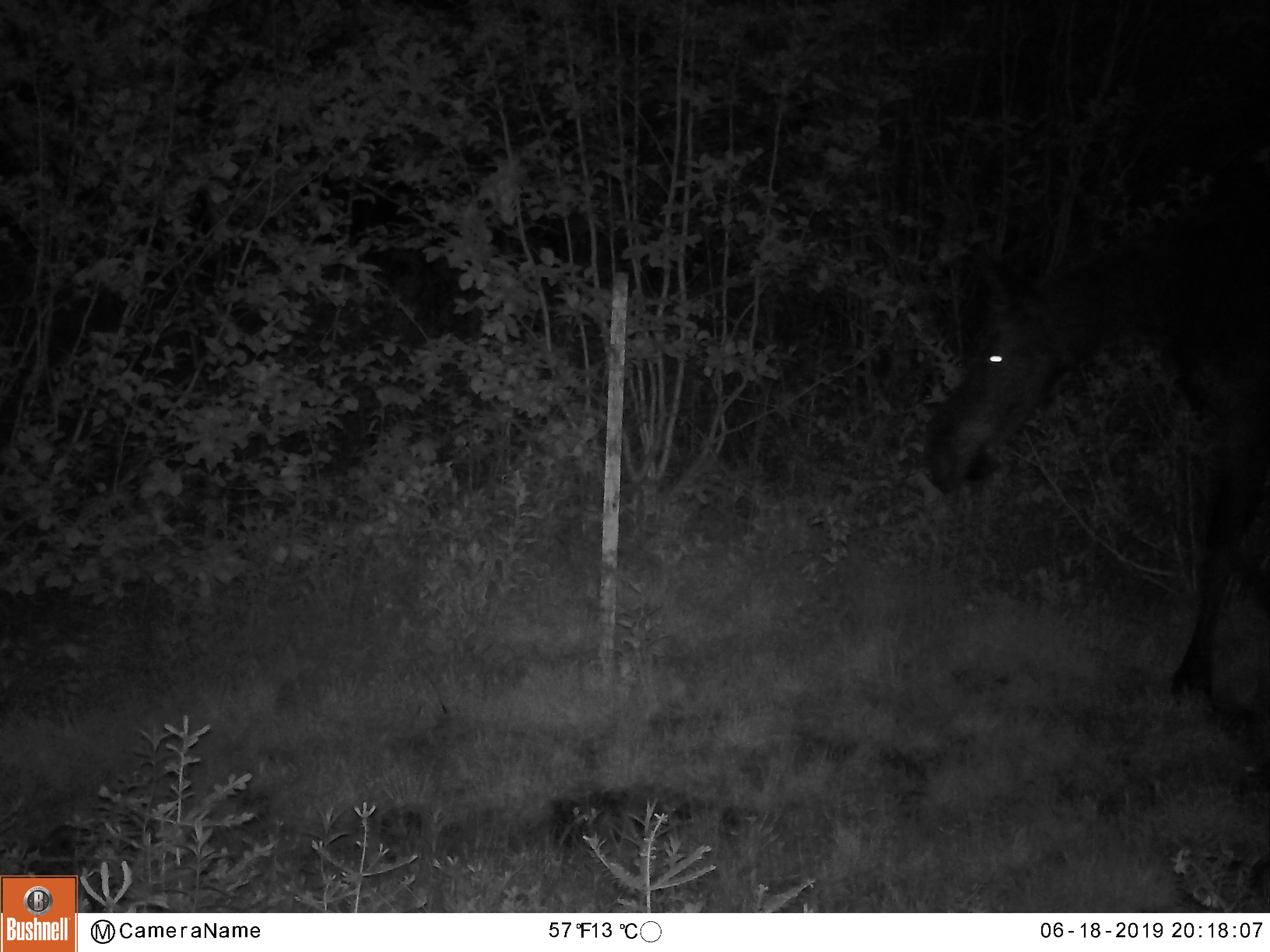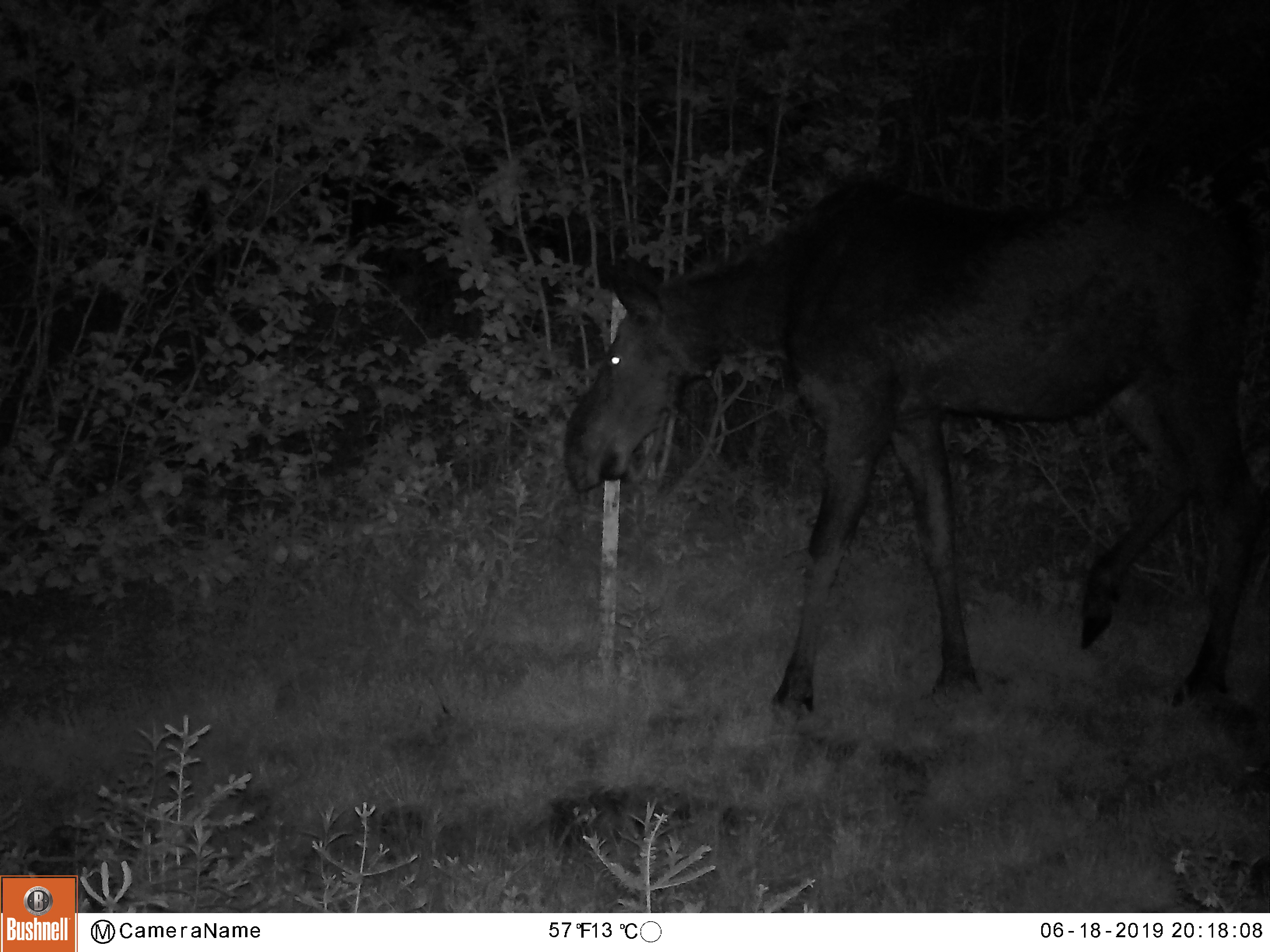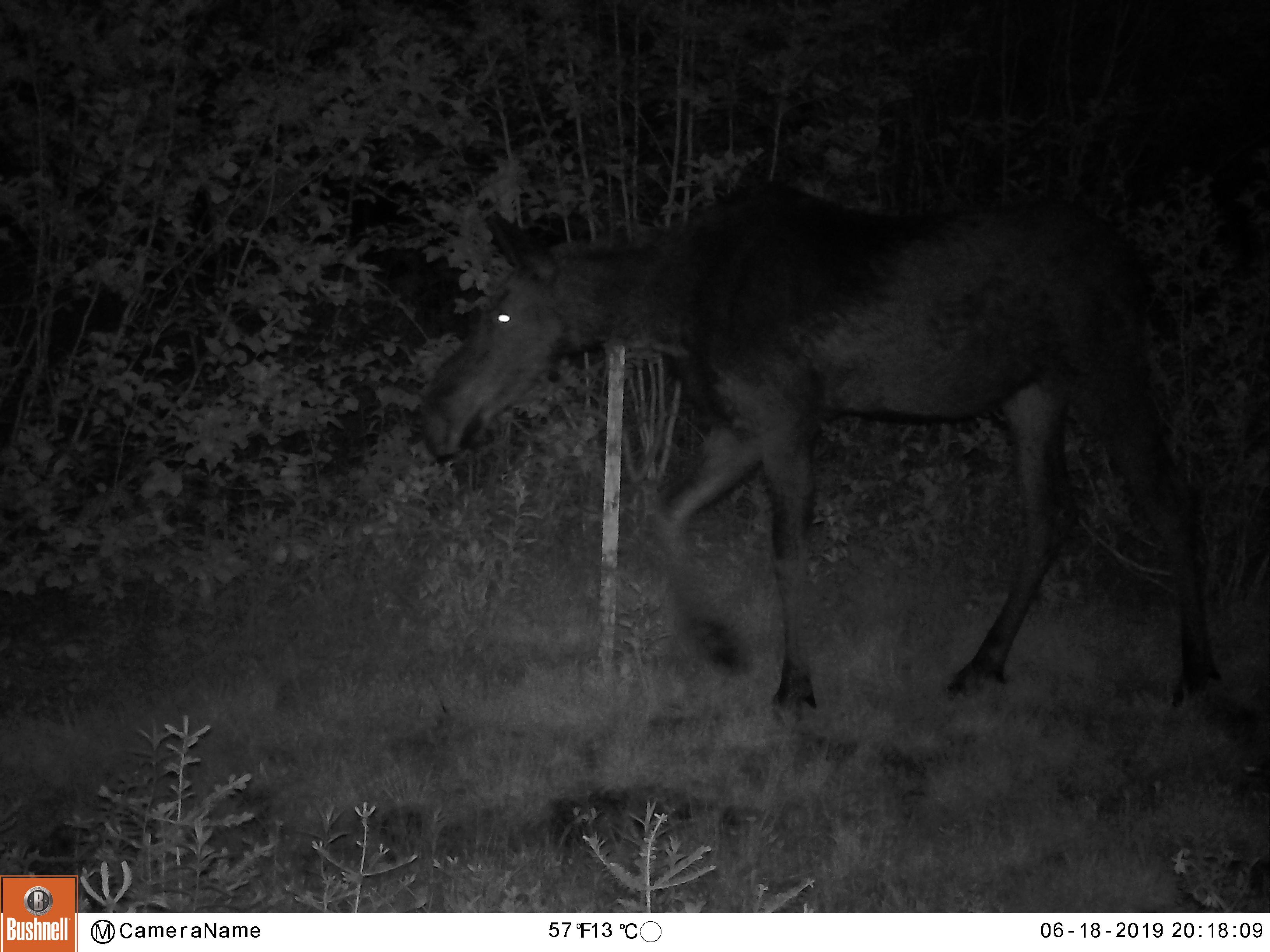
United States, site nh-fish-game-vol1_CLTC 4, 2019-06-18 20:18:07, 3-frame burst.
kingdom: Animalia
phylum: Chordata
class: Mammalia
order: Artiodactyla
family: Cervidae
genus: Alces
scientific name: Alces alces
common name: moose